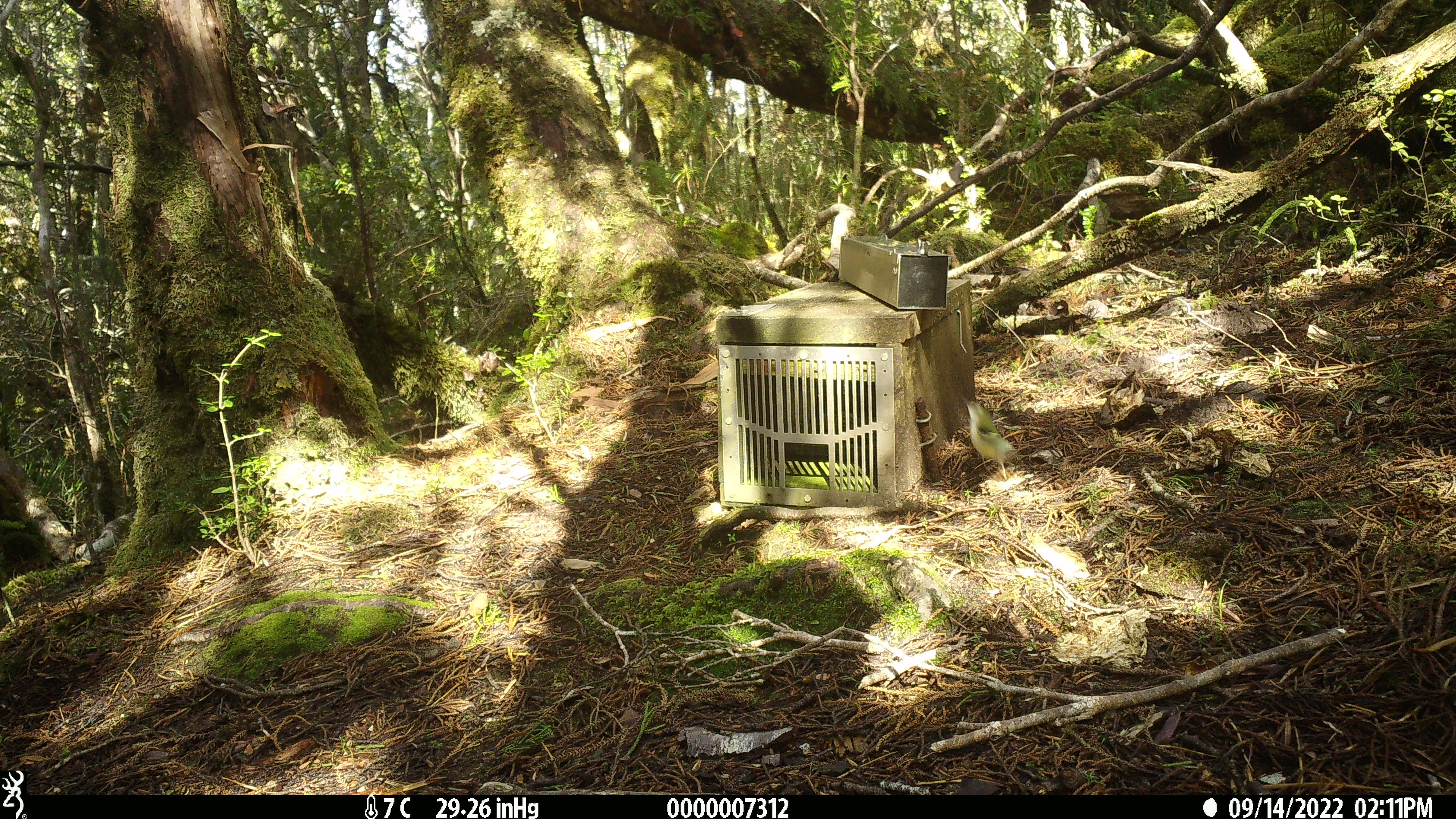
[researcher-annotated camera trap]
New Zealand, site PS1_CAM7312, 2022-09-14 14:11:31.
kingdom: Animalia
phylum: Chordata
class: Aves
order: Passeriformes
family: Acanthisittidae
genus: Acanthisitta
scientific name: Acanthisitta chloris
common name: rifleman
Rifleman (Acanthisitta chloris).